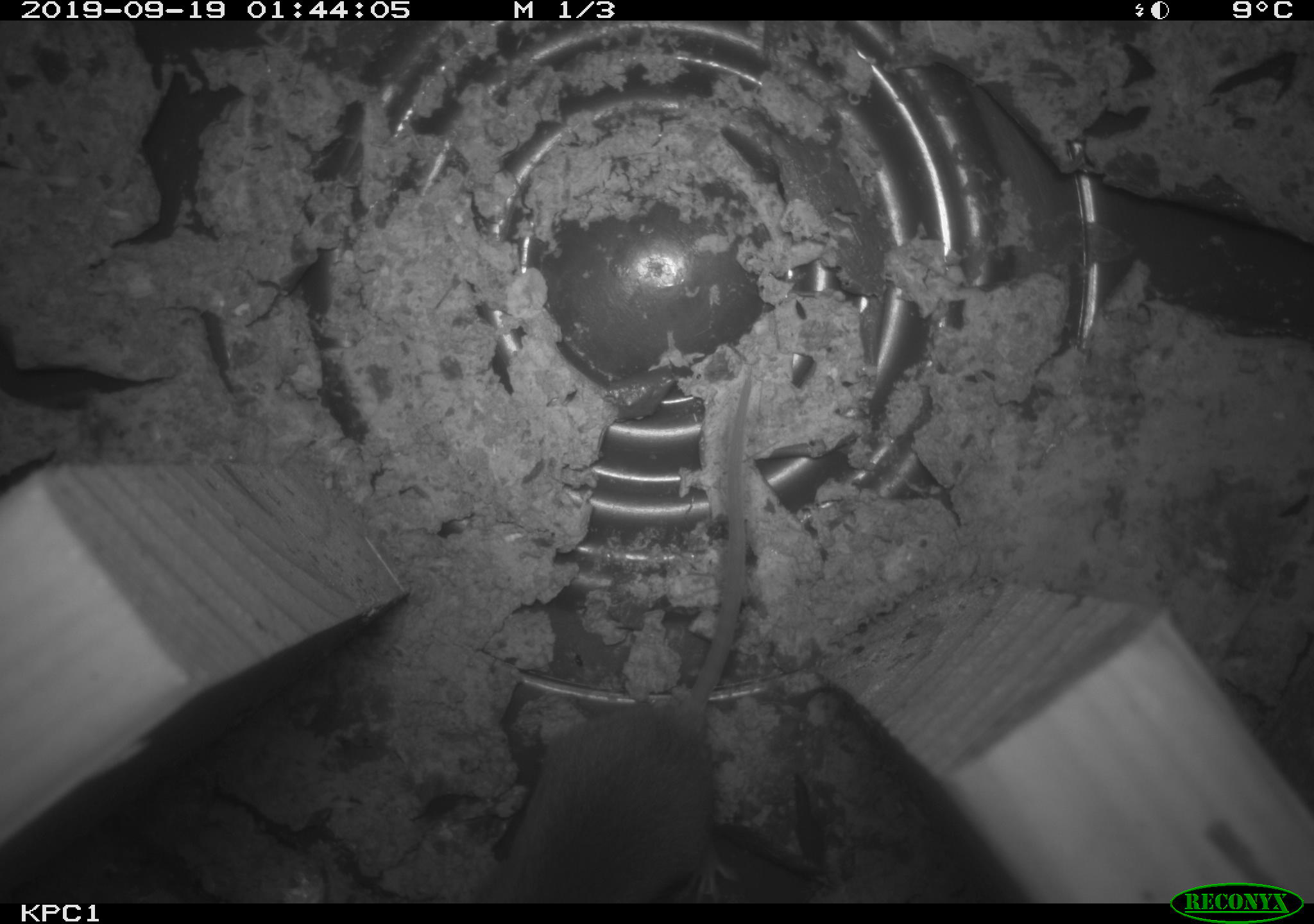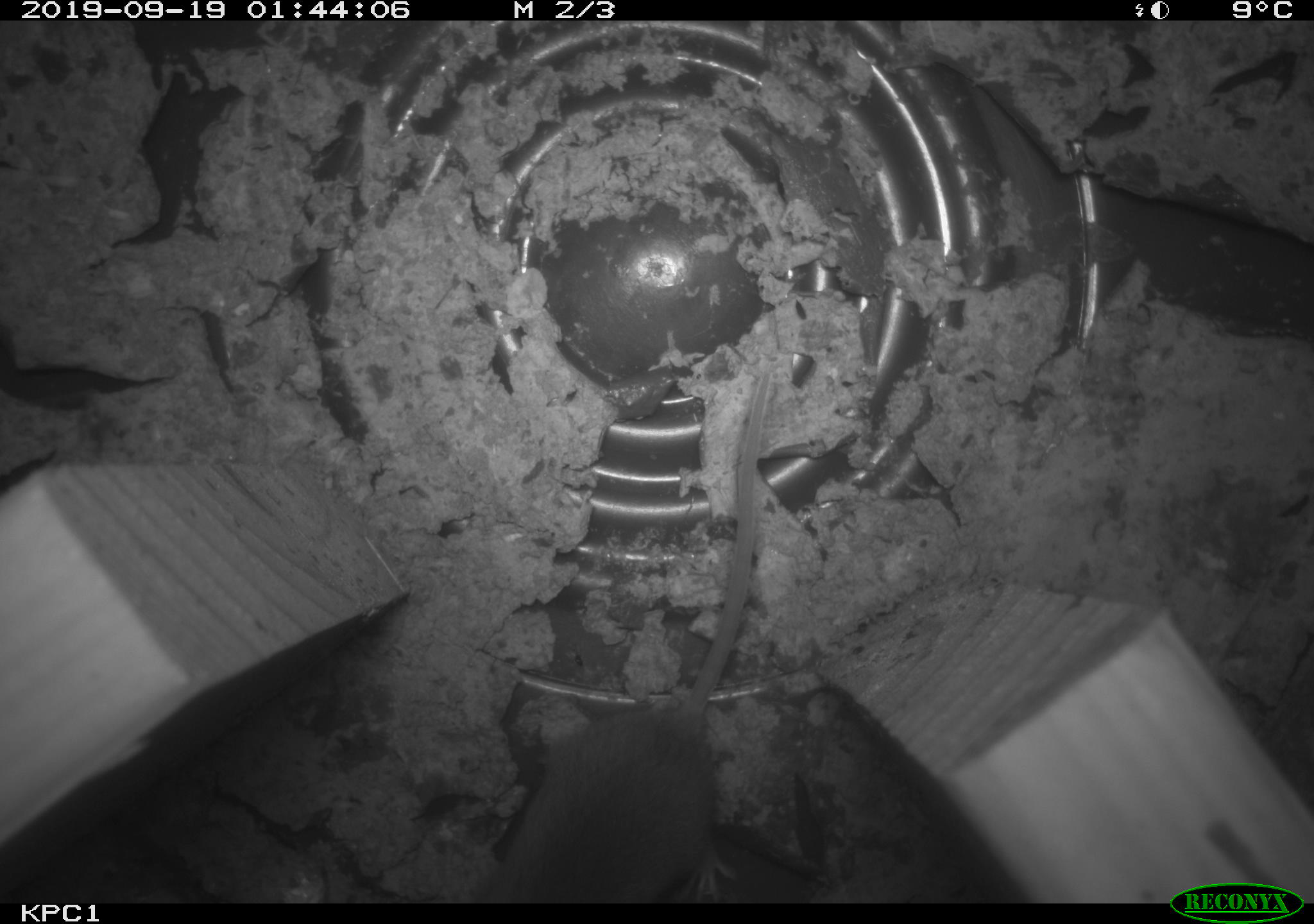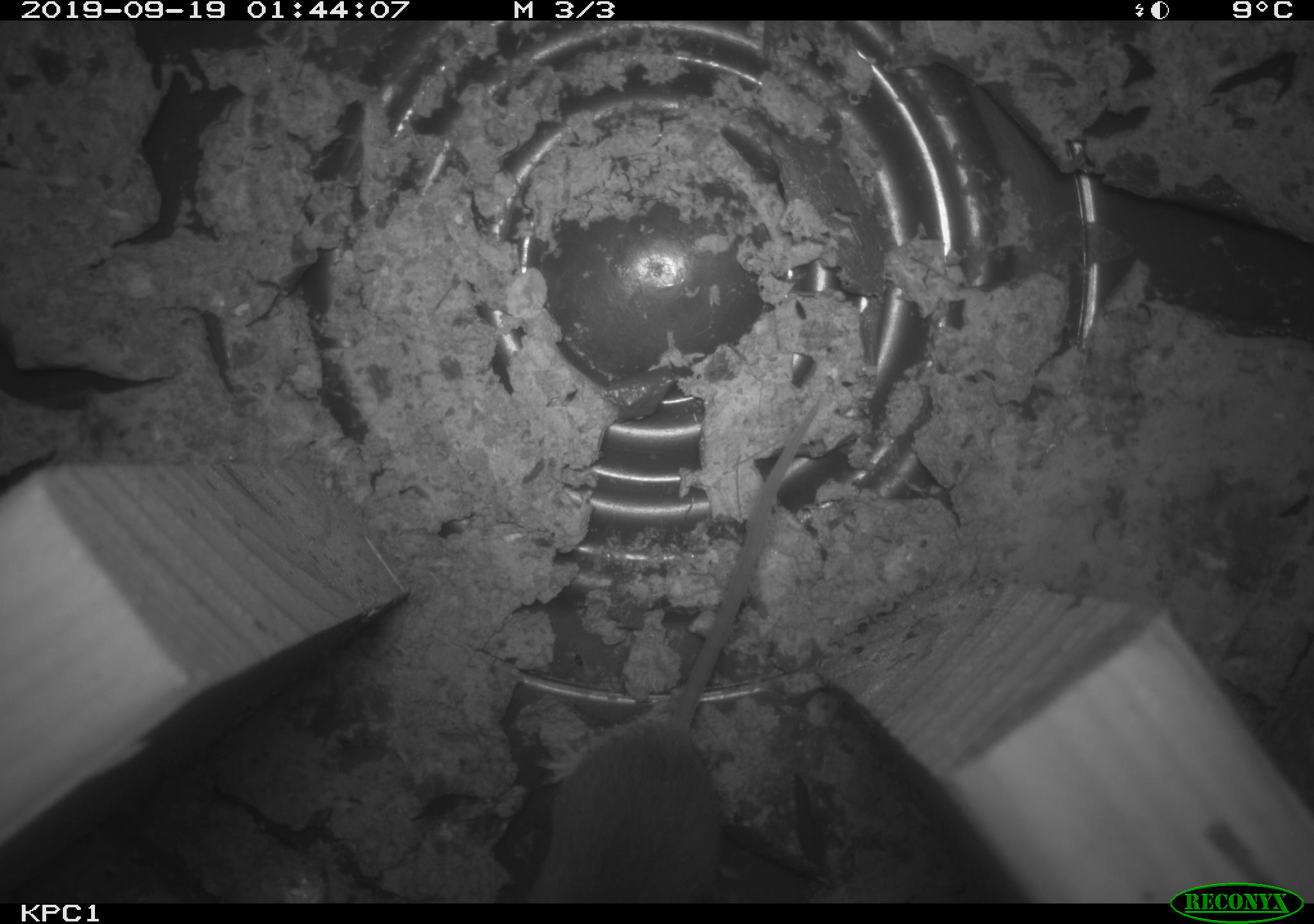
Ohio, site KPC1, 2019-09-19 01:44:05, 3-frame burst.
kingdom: Animalia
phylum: Chordata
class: Mammalia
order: Rodentia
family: Cricetidae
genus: Peromyscus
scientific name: Peromyscus leucopus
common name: white-footed mouse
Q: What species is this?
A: White-footed mouse (Peromyscus leucopus).